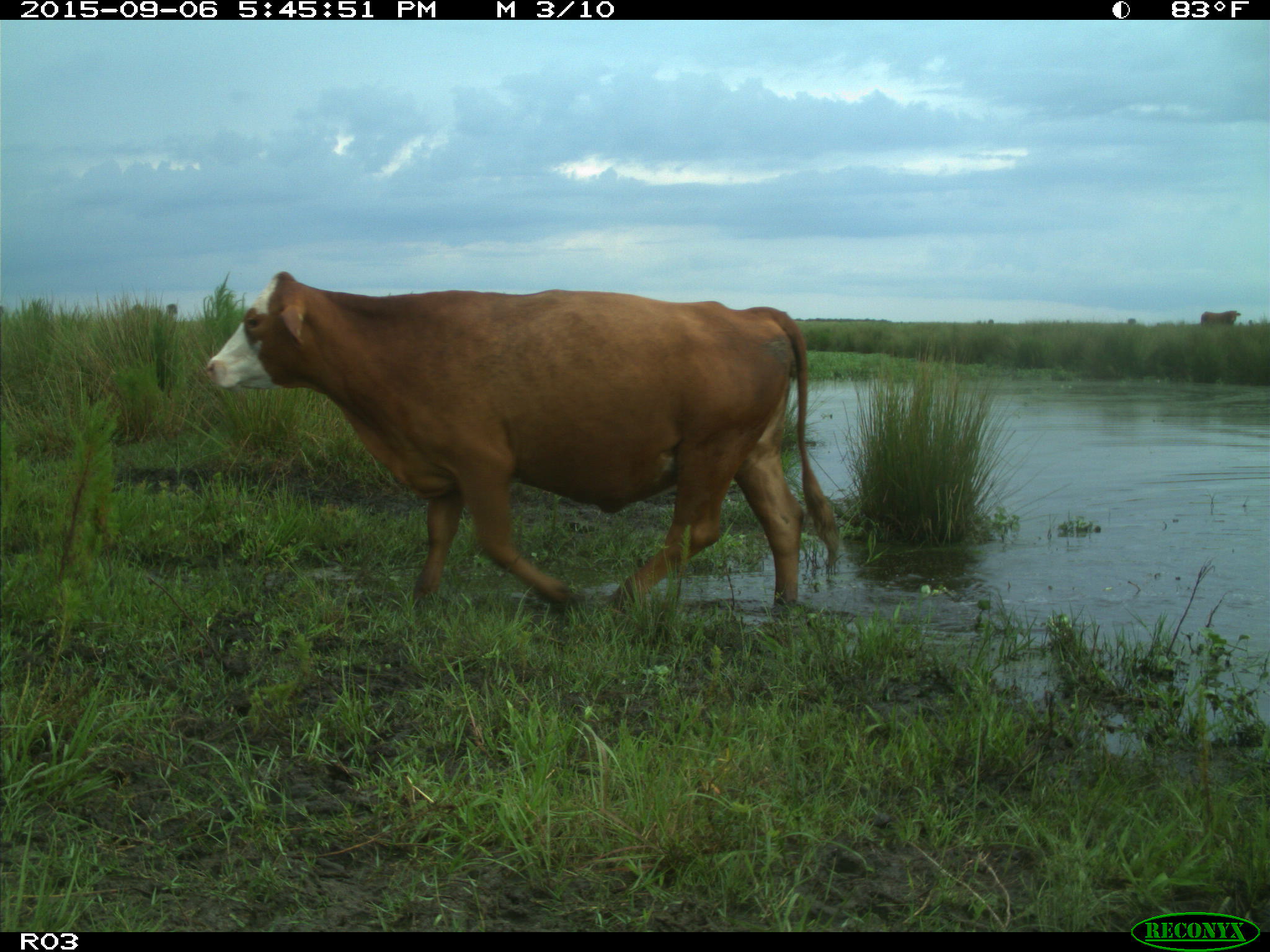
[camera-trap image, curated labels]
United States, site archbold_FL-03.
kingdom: Animalia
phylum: Chordata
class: Mammalia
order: Artiodactyla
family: Bovidae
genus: Bos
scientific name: Bos taurus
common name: domestic cow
Bos taurus (domestic cow).